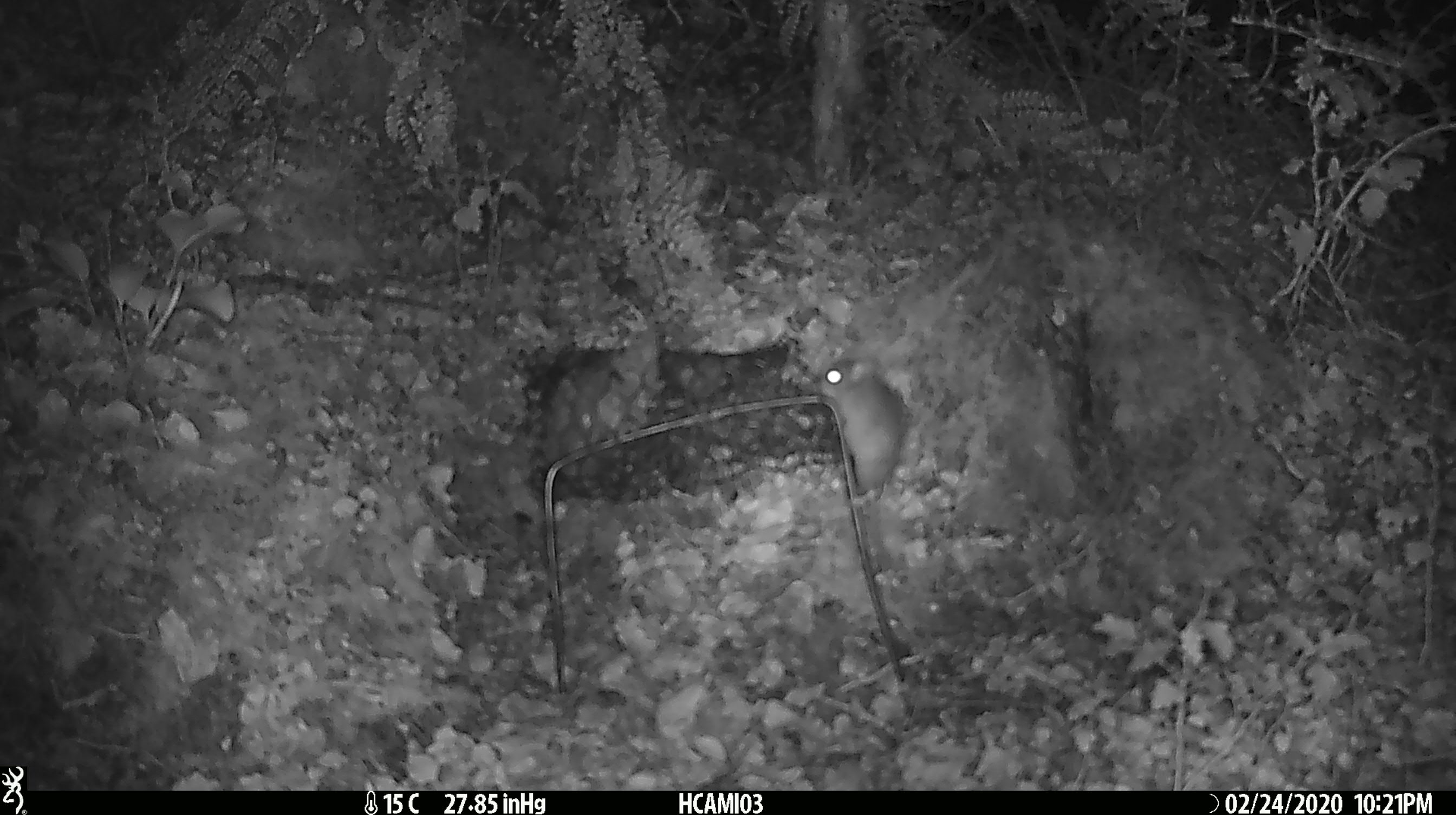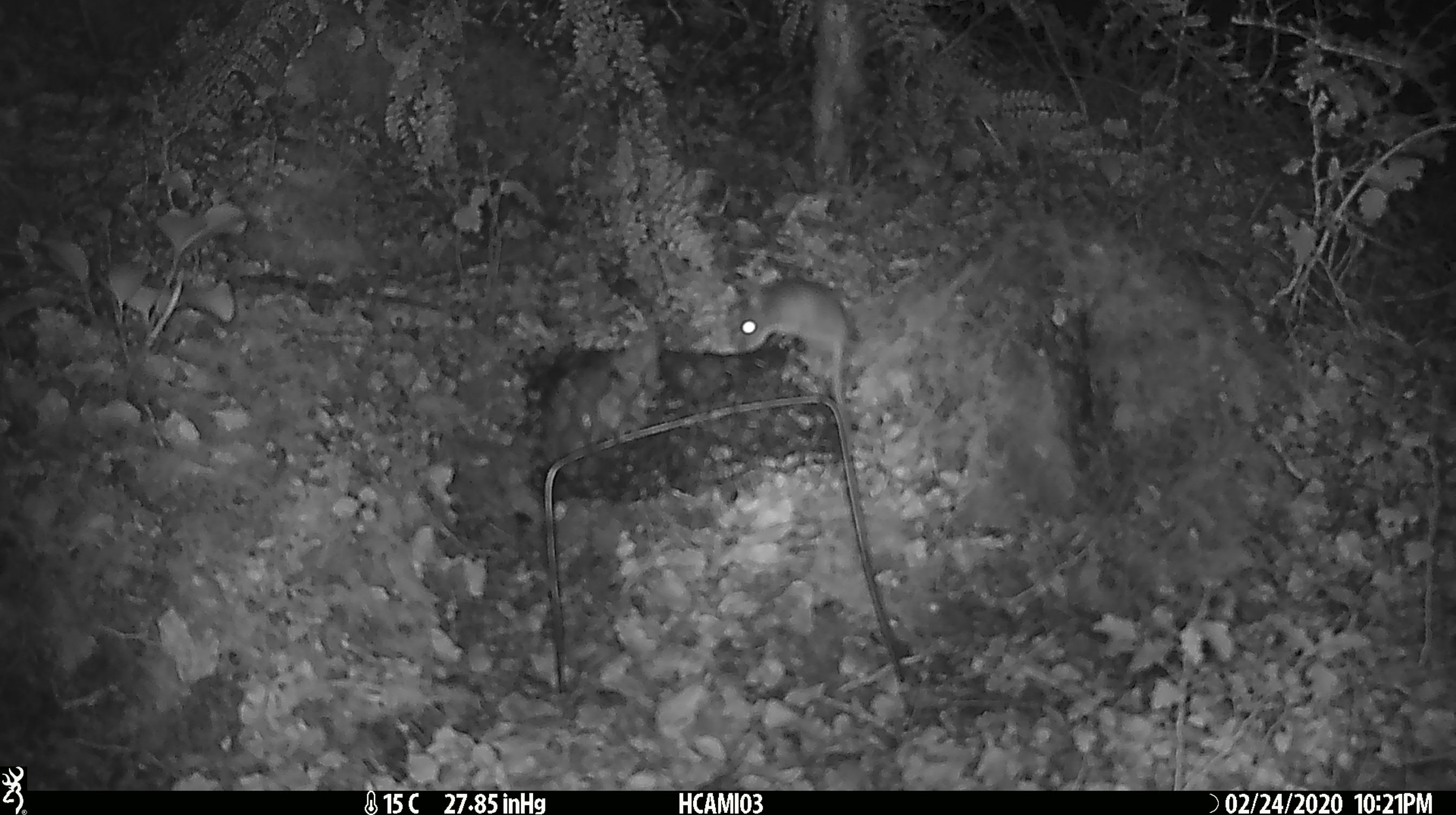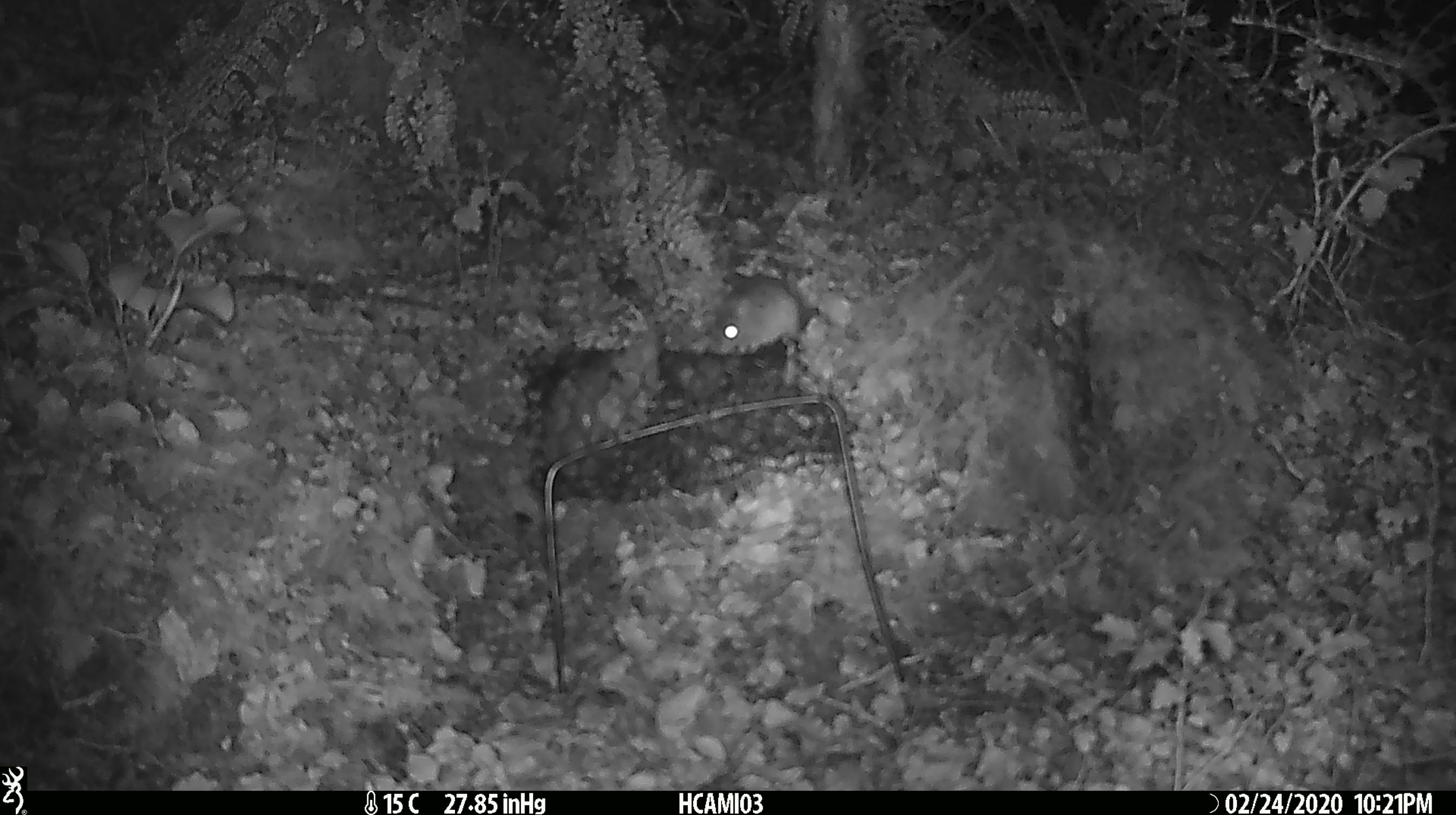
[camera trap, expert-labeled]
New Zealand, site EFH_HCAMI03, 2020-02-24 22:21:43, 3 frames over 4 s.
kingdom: Animalia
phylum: Chordata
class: Mammalia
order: Rodentia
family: Muridae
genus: Mus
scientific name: Mus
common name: mouse